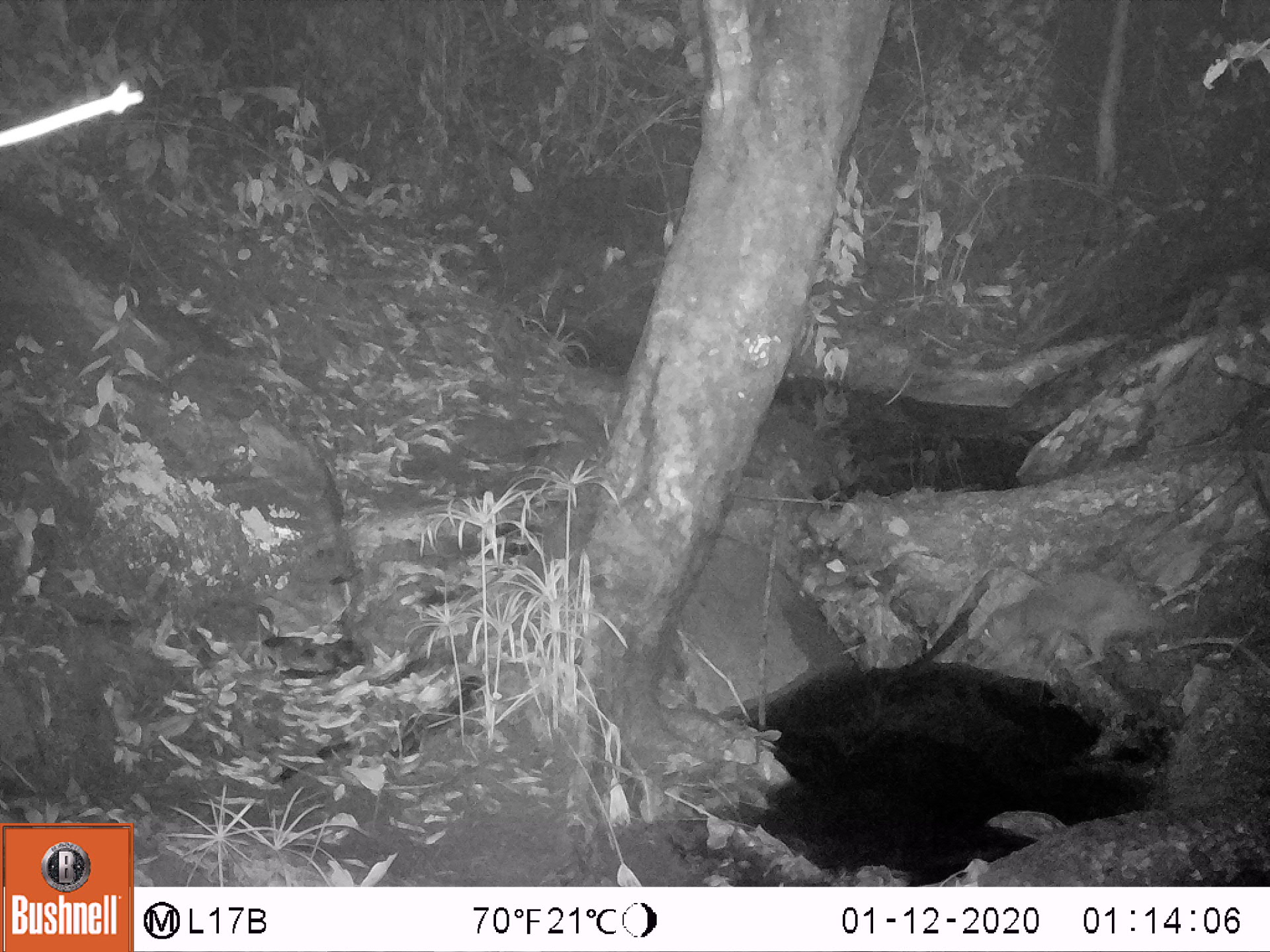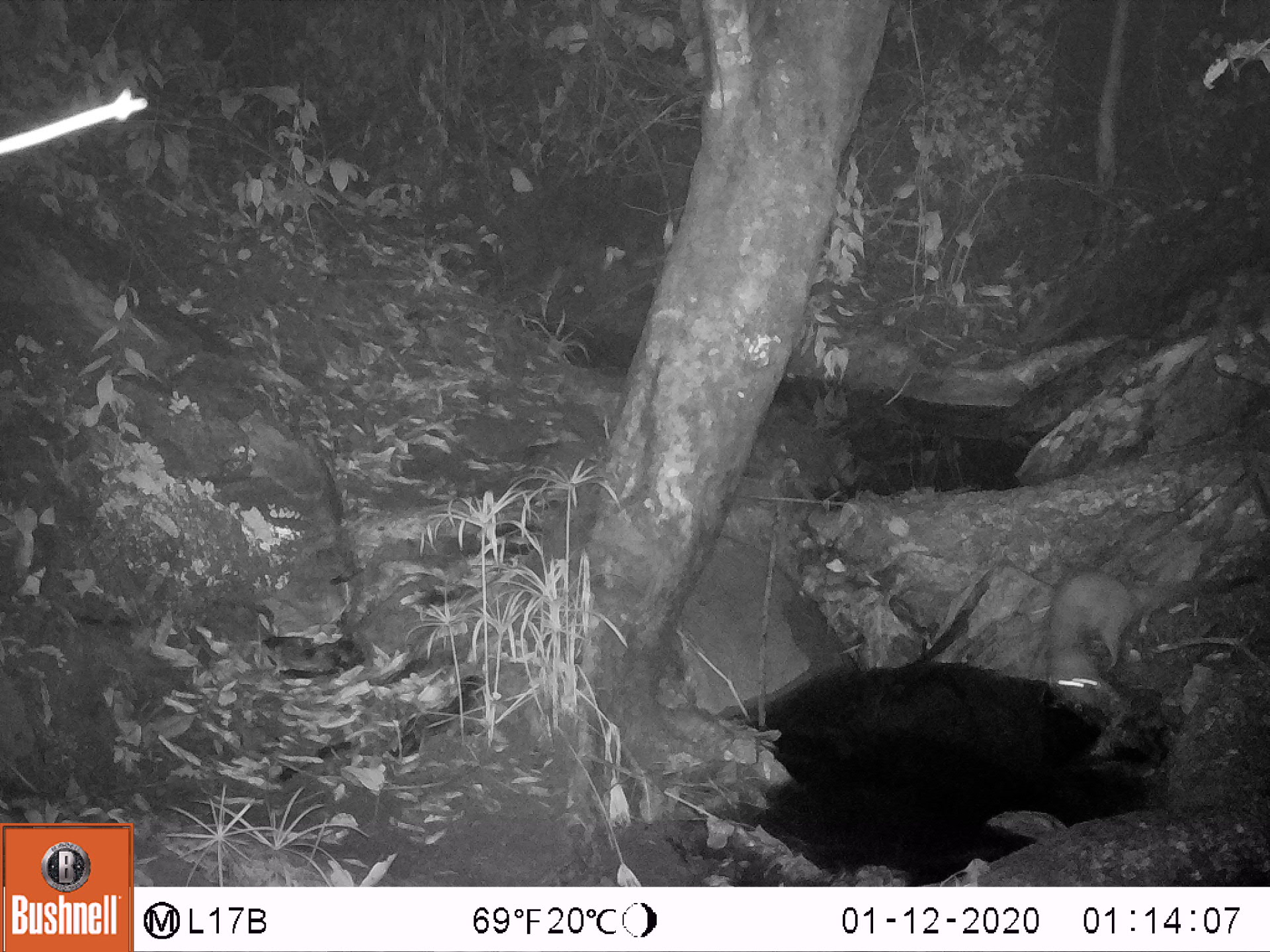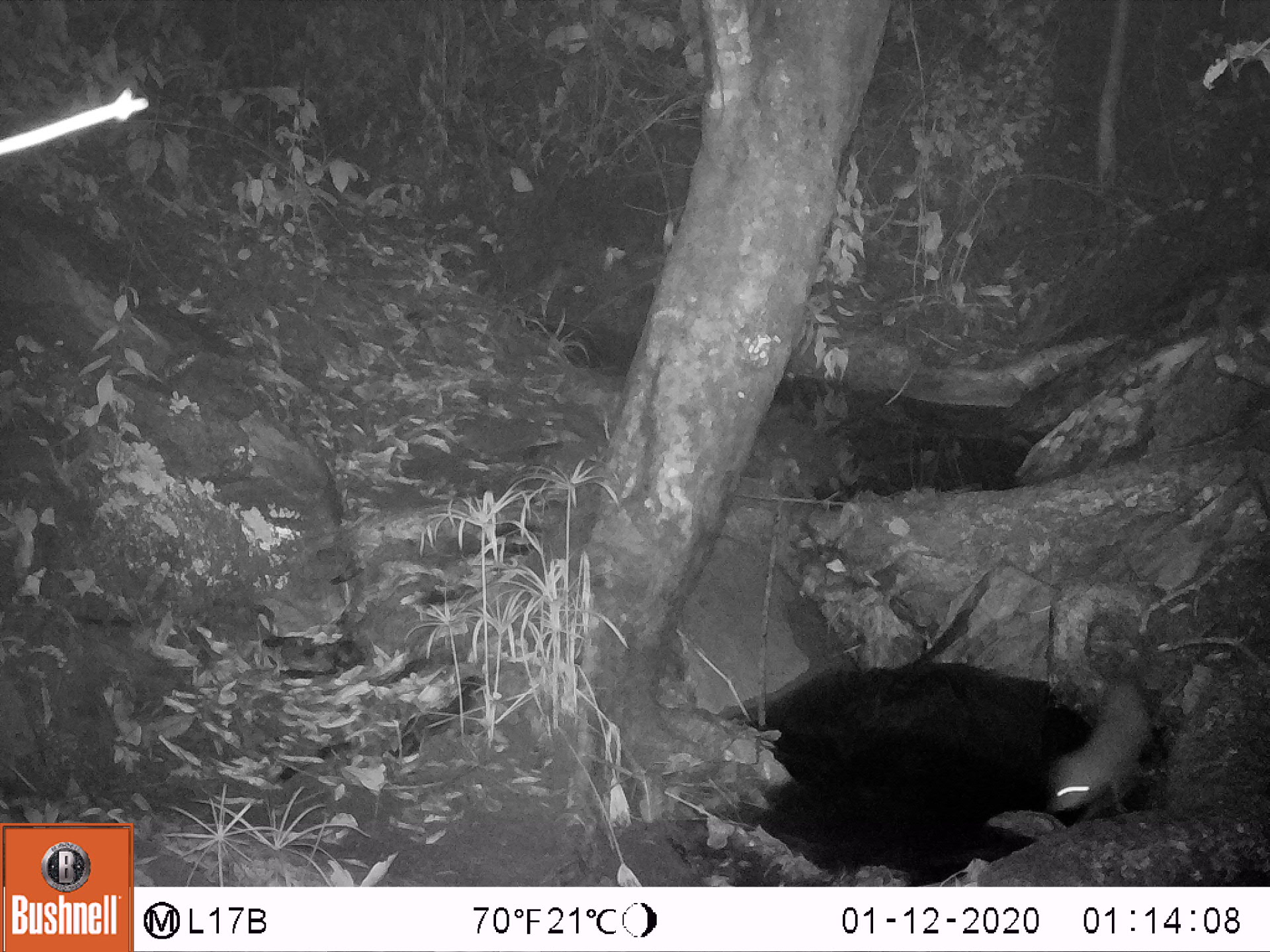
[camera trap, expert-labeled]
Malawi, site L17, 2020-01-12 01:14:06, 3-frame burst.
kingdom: Animalia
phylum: Chordata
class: Mammalia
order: Carnivora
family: Herpestidae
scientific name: Herpestidae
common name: mongoose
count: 1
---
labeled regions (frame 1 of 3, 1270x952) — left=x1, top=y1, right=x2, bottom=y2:
mongoose: left=973, top=558, right=1172, bottom=685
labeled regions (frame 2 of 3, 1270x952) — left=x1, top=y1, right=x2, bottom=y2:
mongoose: left=1039, top=562, right=1253, bottom=718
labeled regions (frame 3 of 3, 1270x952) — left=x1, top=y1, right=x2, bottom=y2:
mongoose: left=1049, top=651, right=1150, bottom=826